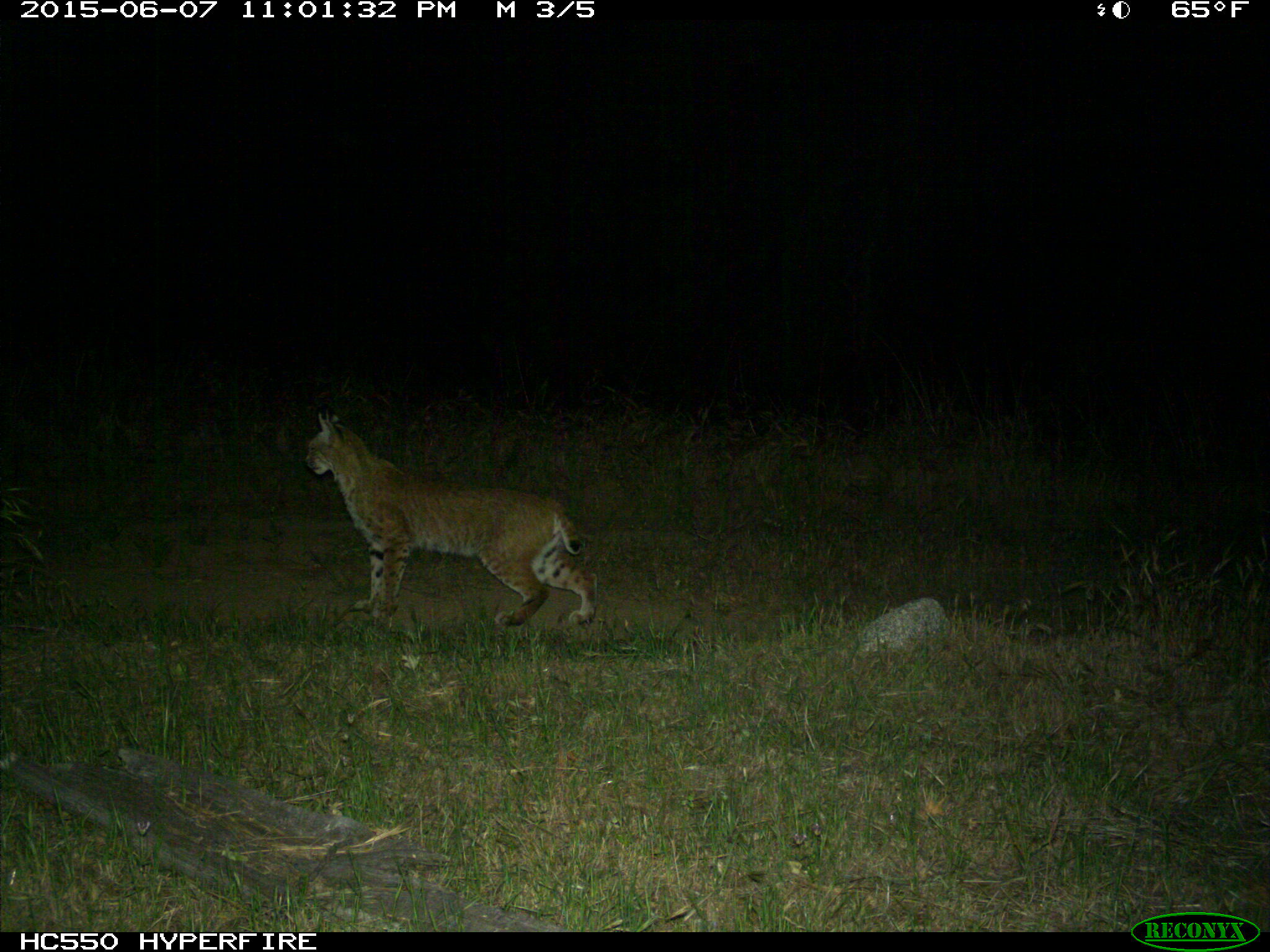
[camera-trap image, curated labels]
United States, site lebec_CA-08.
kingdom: Animalia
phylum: Chordata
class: Mammalia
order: Carnivora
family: Felidae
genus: Lynx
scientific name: Lynx rufus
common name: bobcat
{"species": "Lynx rufus (bobcat)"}